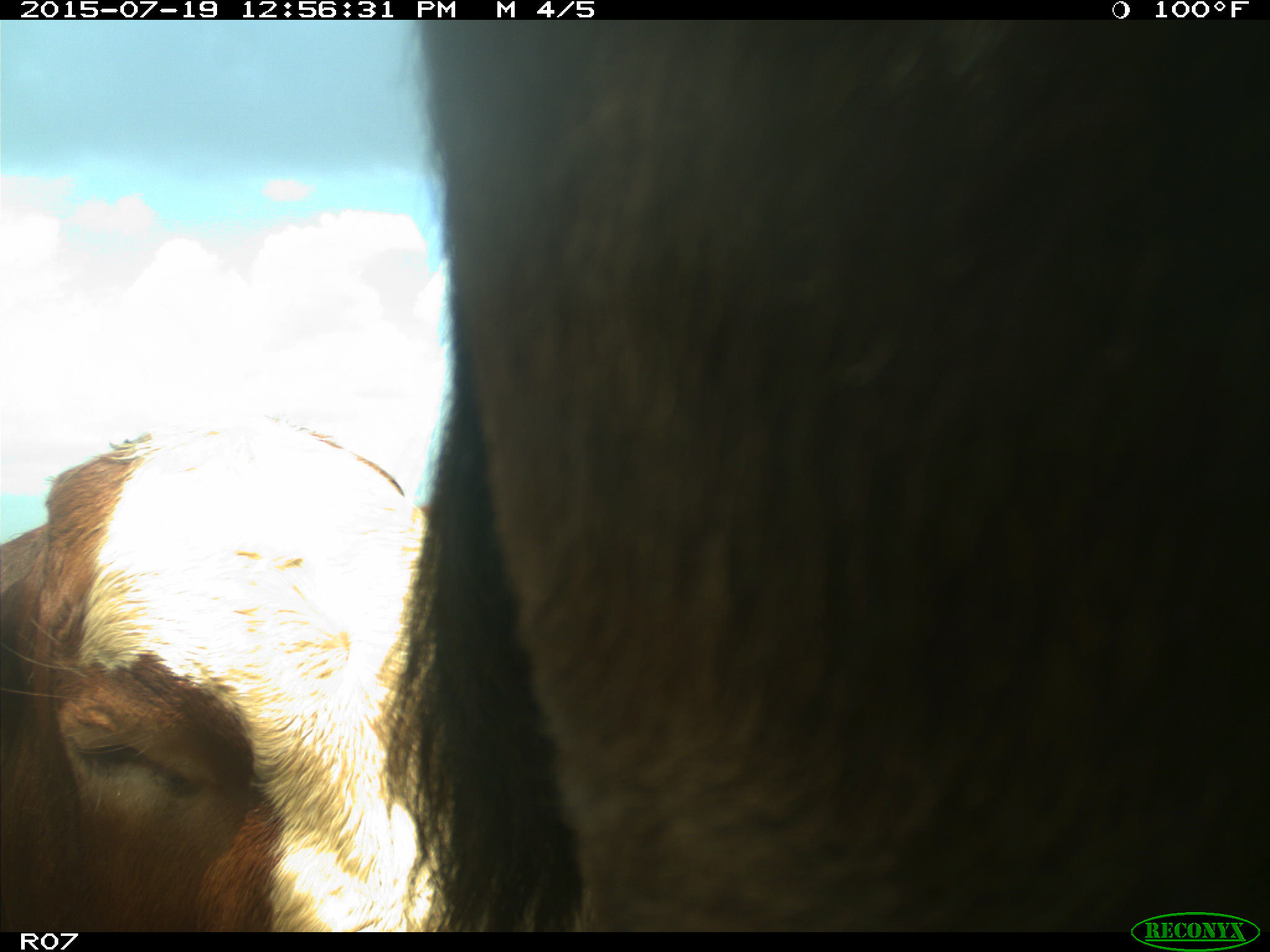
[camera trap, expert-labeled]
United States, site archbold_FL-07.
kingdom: Animalia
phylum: Chordata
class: Mammalia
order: Artiodactyla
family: Bovidae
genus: Bos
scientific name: Bos taurus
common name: domestic cow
Bos taurus (domestic cow).